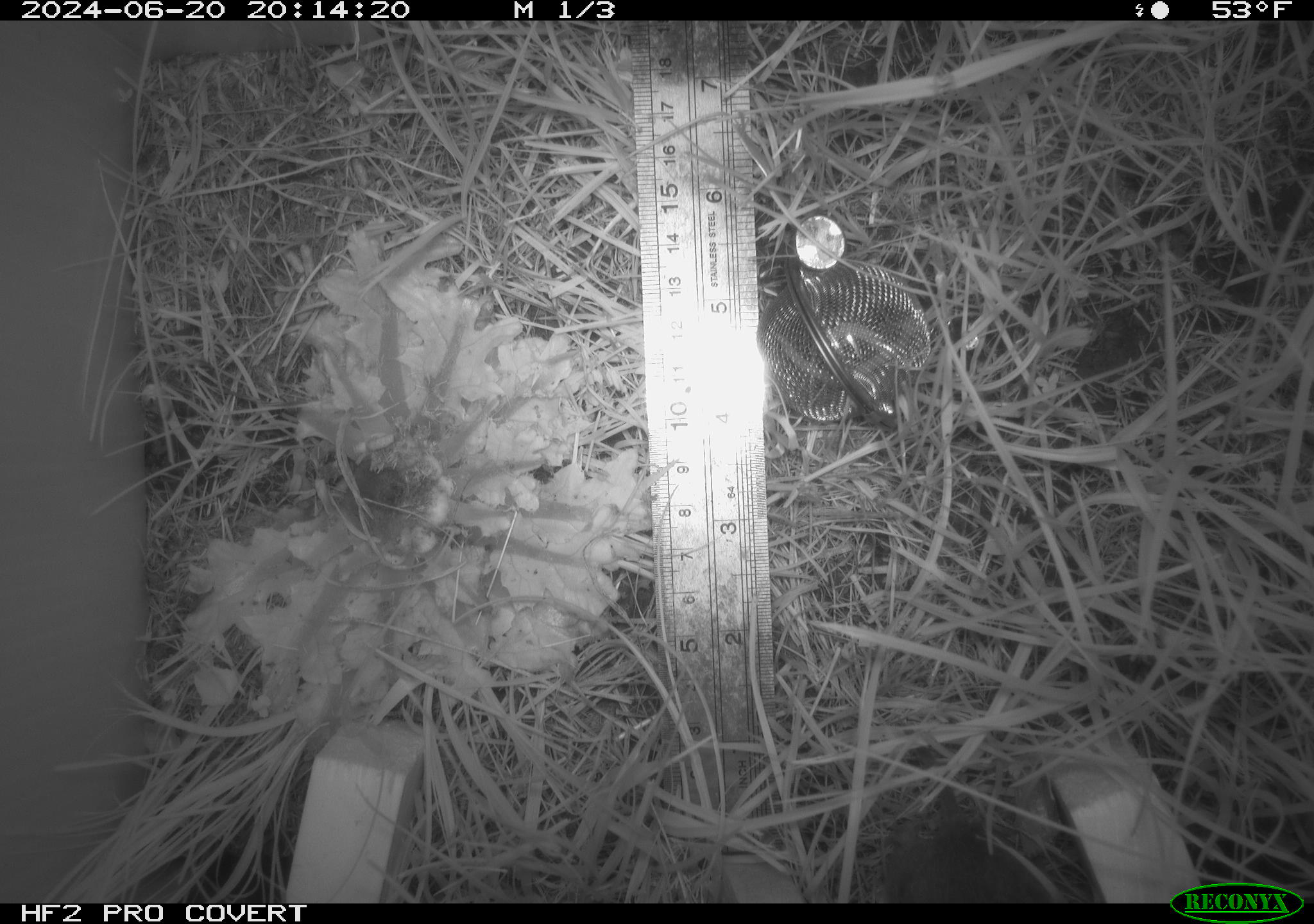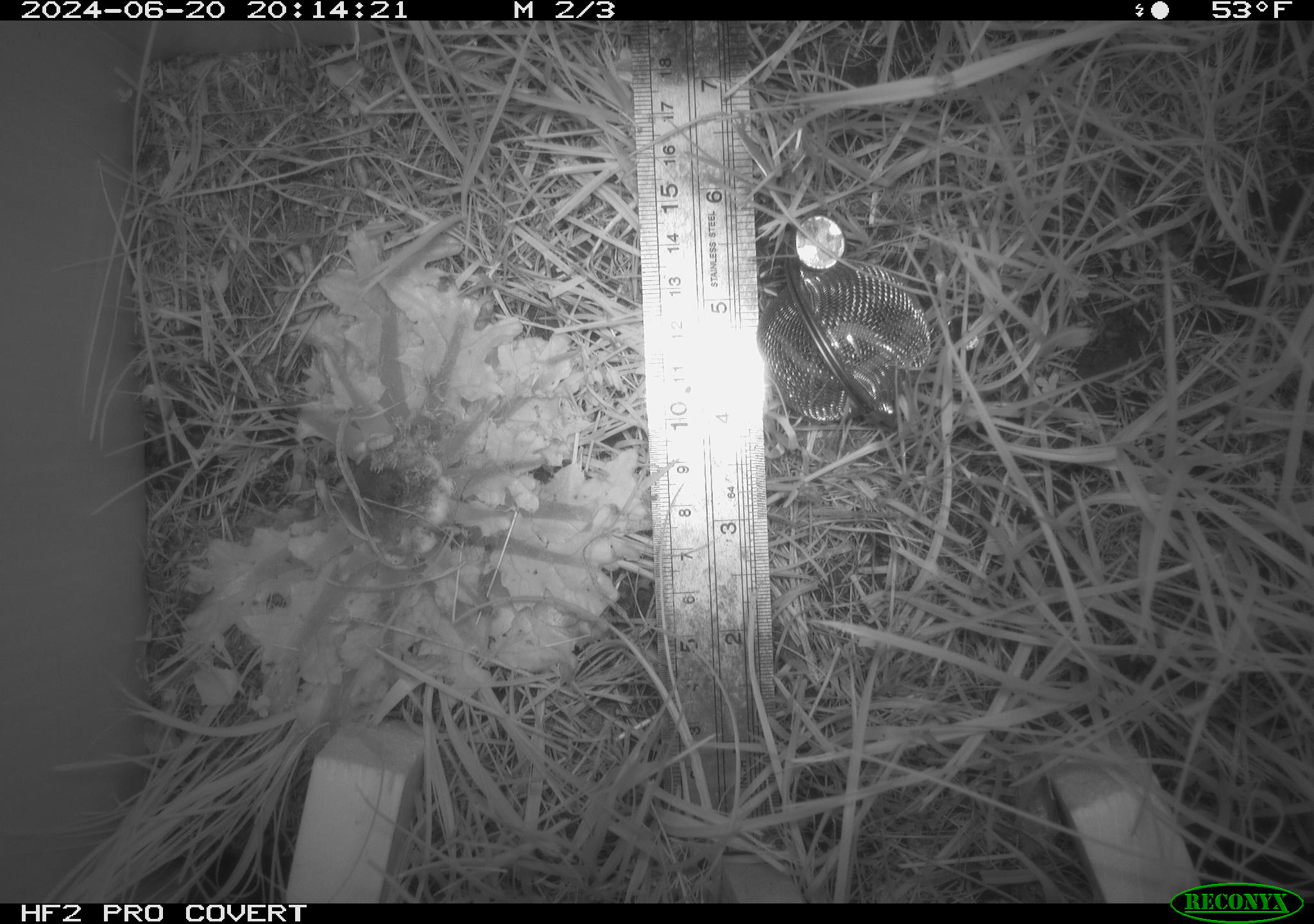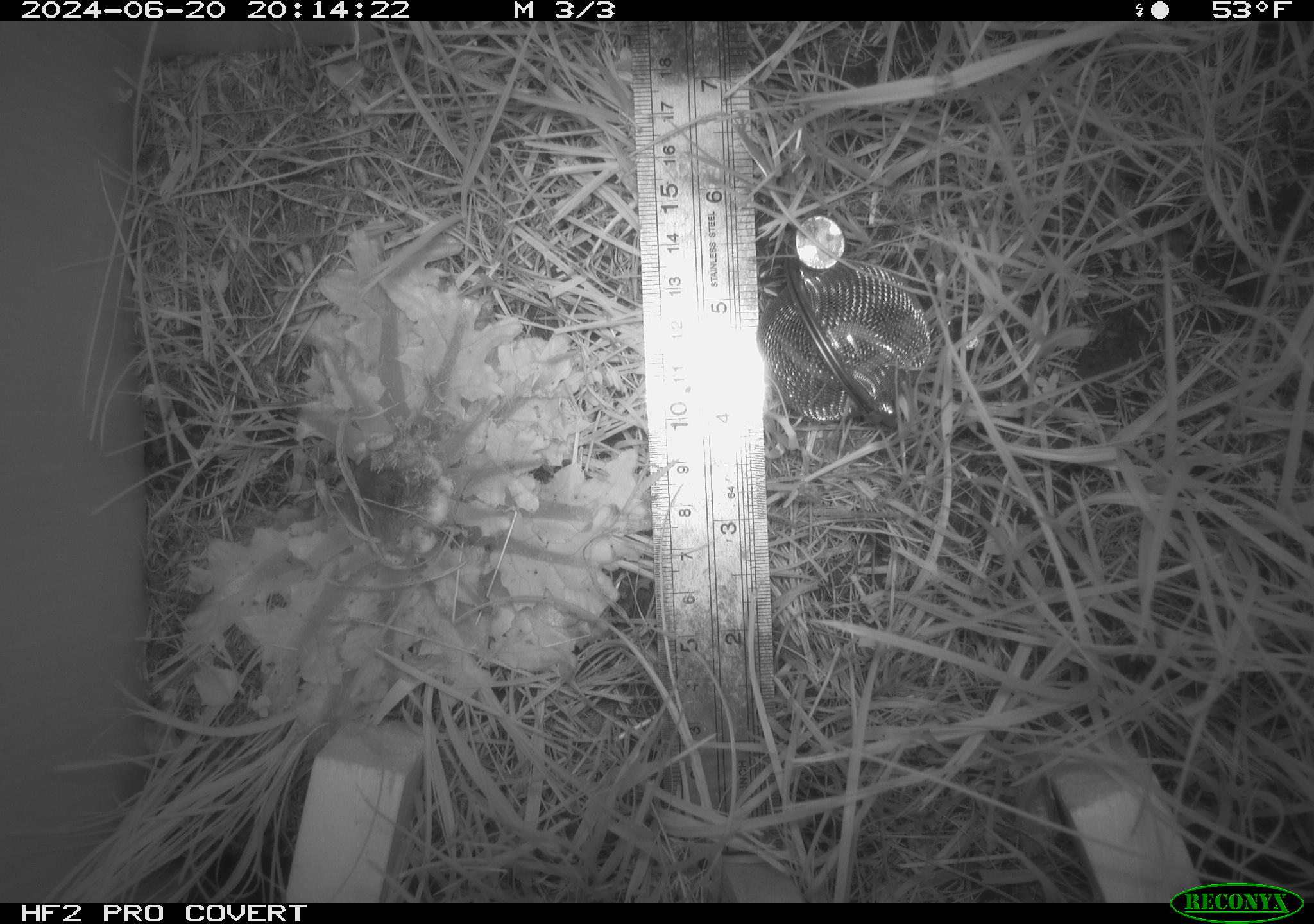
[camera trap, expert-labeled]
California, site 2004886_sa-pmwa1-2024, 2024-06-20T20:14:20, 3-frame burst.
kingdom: Animalia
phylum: Chordata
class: Mammalia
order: Rodentia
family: Cricetidae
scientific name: Arvicolinae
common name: voles, lemmings, and muskrats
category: arvicolinae subfamily